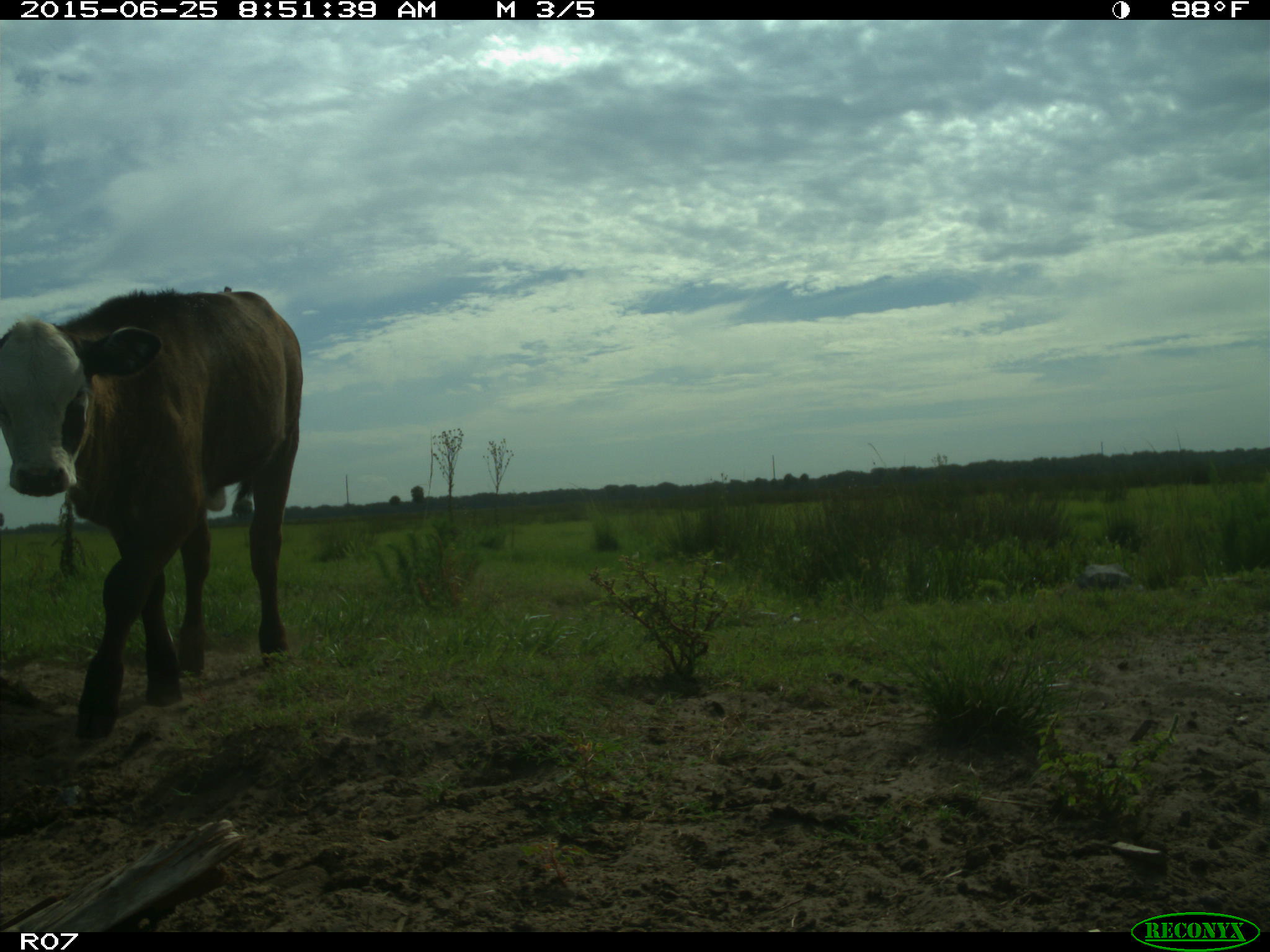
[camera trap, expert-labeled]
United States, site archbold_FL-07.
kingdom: Animalia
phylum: Chordata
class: Mammalia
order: Artiodactyla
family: Bovidae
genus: Bos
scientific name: Bos taurus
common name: domestic cow